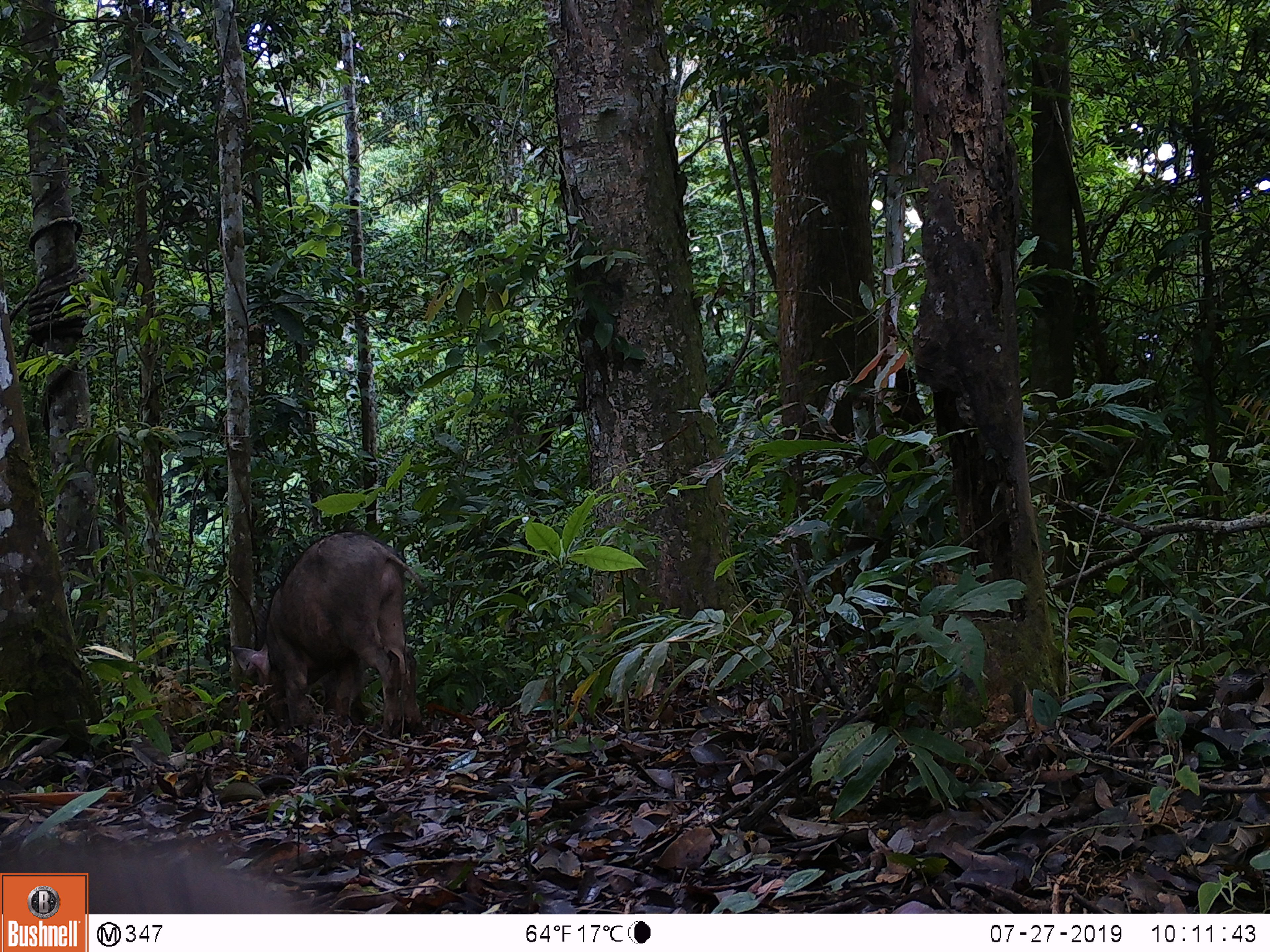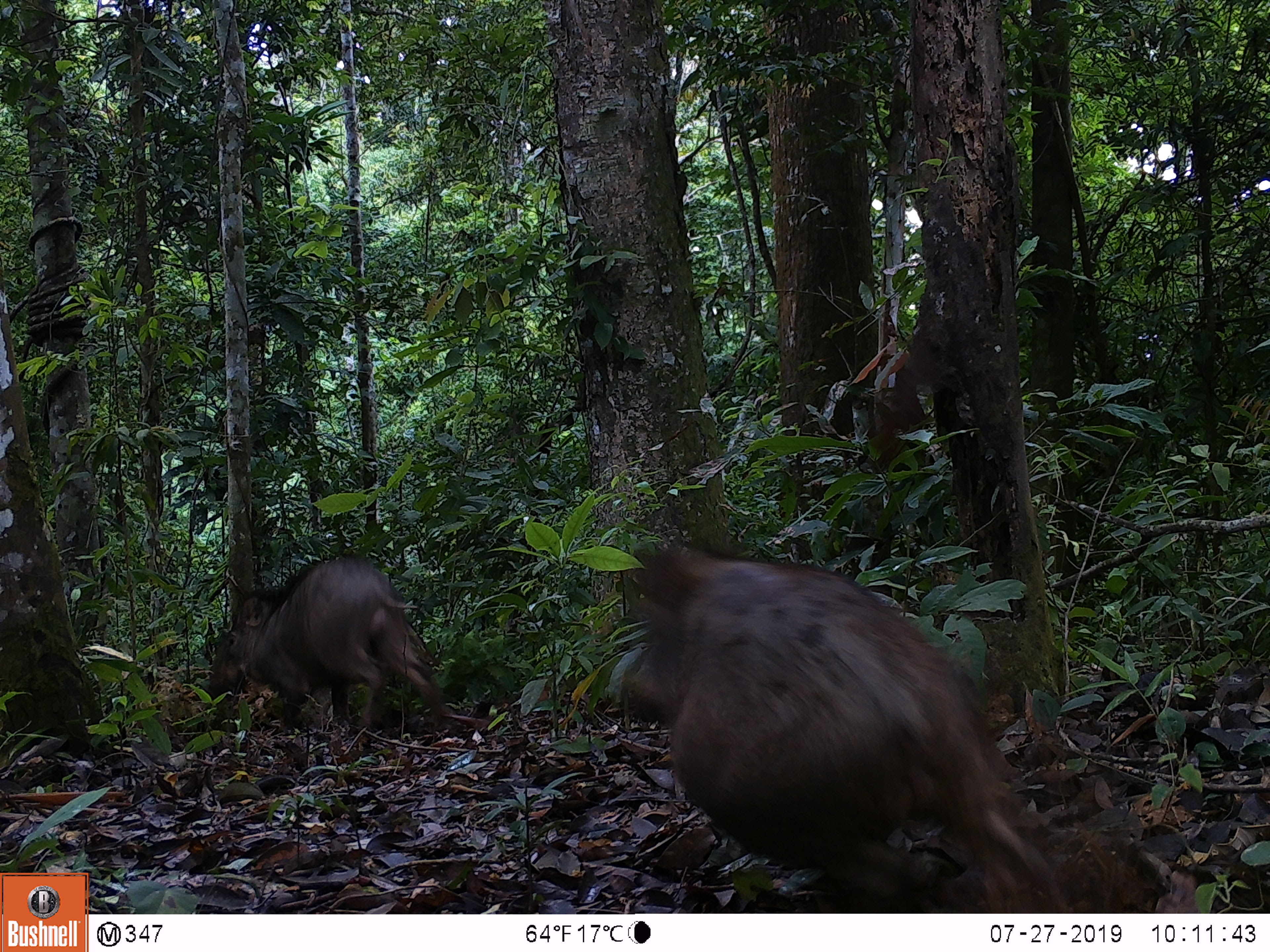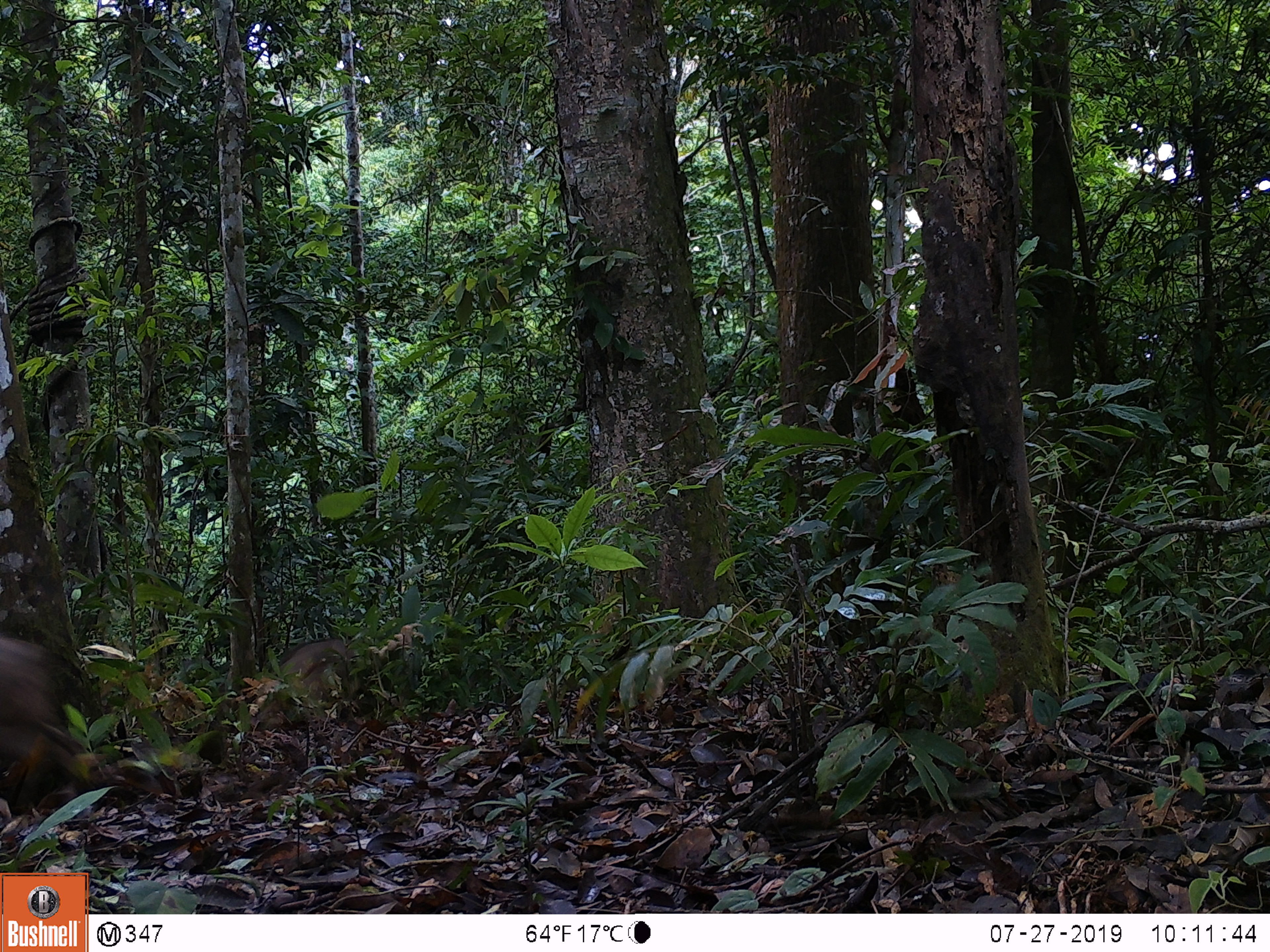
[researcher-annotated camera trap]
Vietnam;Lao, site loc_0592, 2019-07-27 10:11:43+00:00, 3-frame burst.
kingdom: Animalia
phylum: Chordata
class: Mammalia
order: Artiodactyla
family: Suidae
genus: Sus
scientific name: Sus scrofa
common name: eurasian wild pig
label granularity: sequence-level